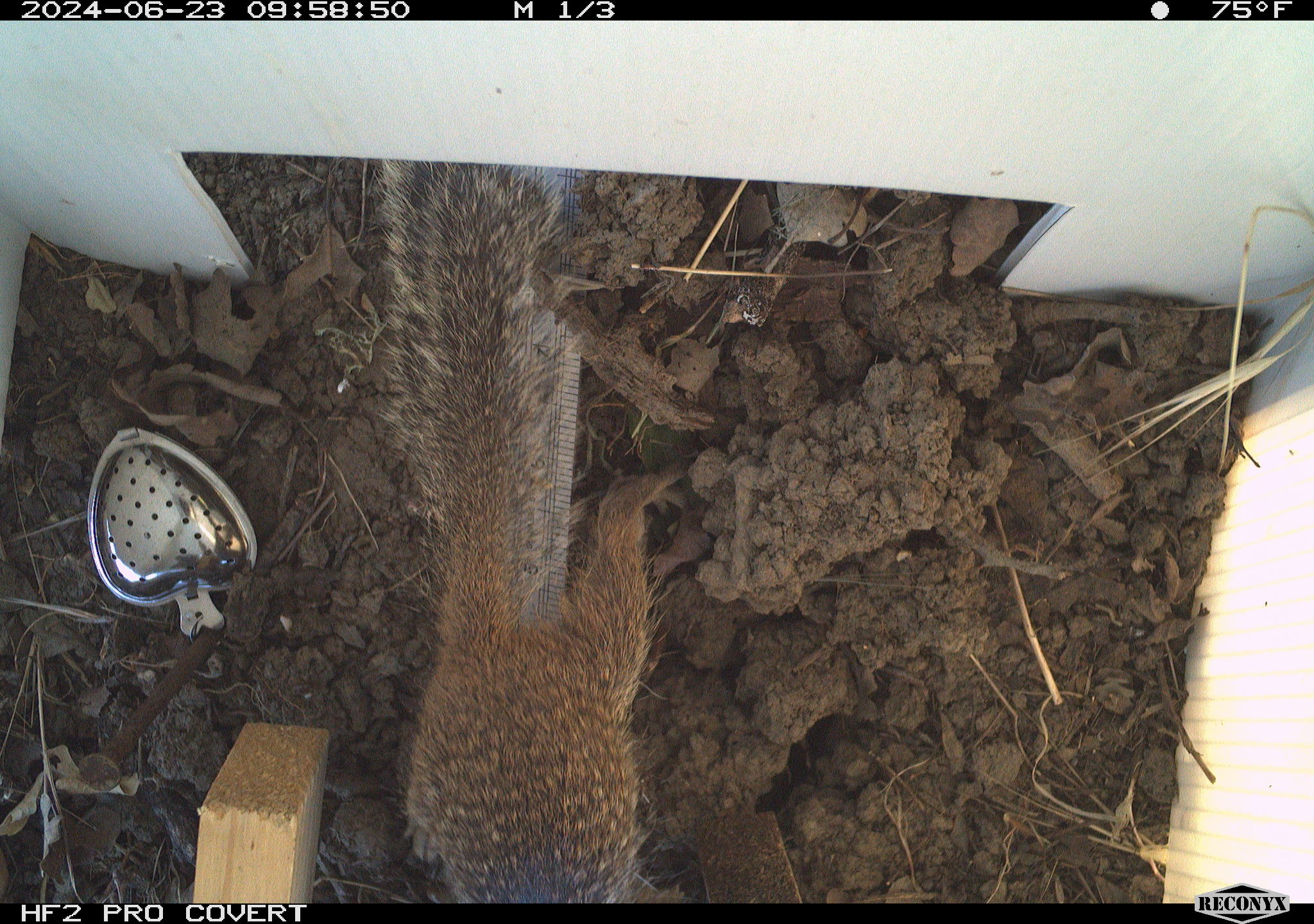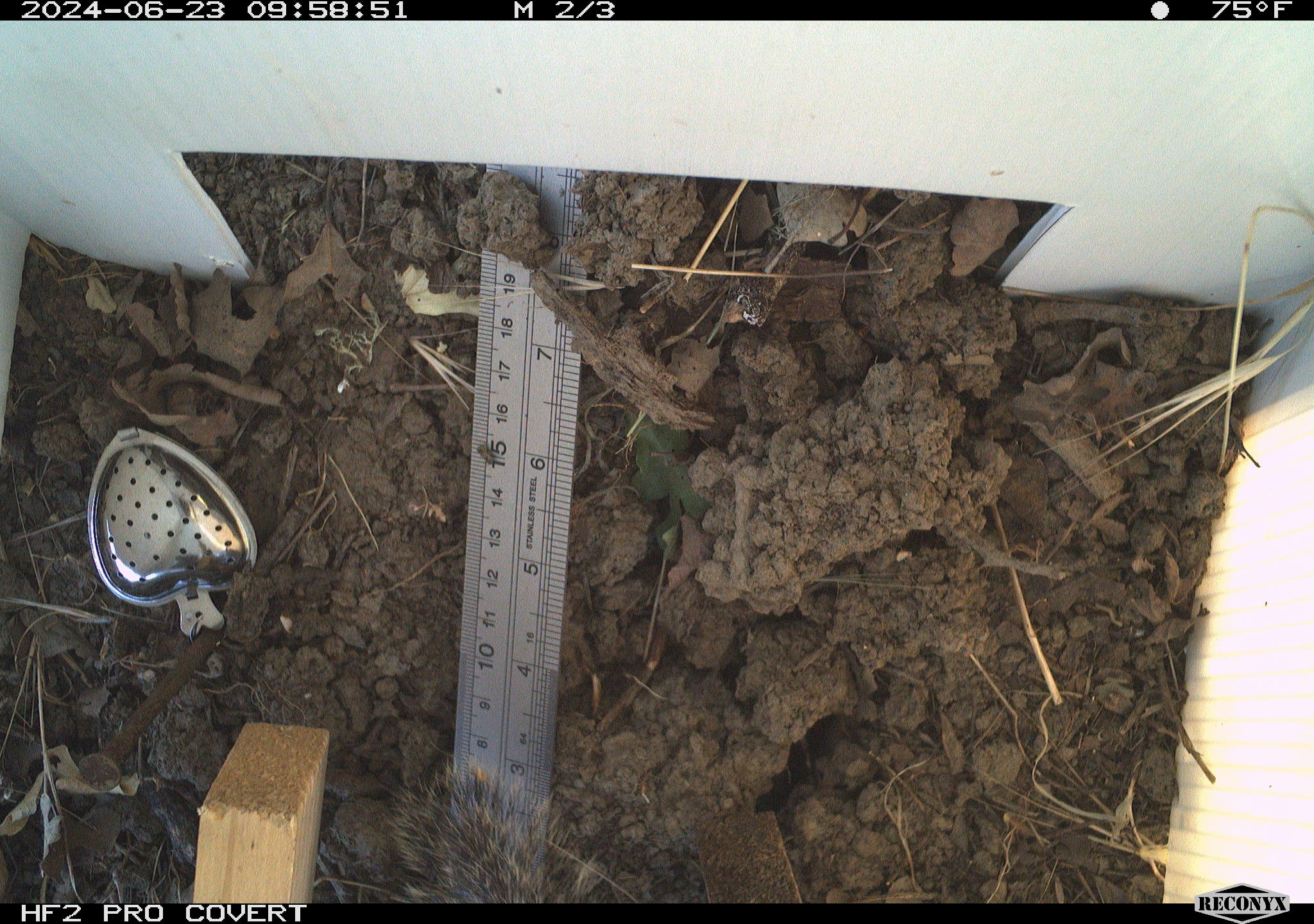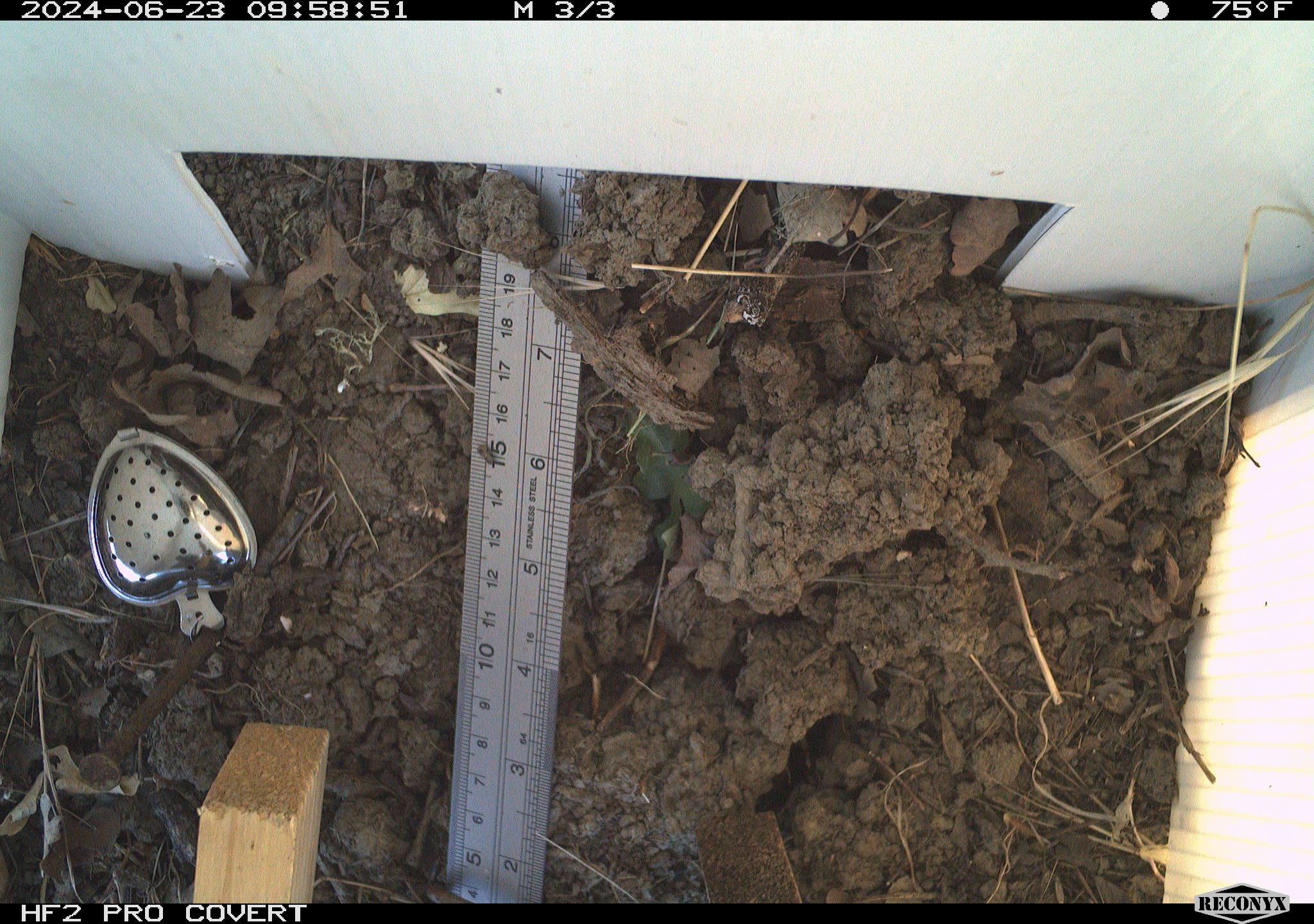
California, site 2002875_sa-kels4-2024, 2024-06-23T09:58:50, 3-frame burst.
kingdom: Animalia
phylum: Chordata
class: Mammalia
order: Rodentia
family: Sciuridae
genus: Otospermophilus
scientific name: Otospermophilus beecheyi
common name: california ground squirrel